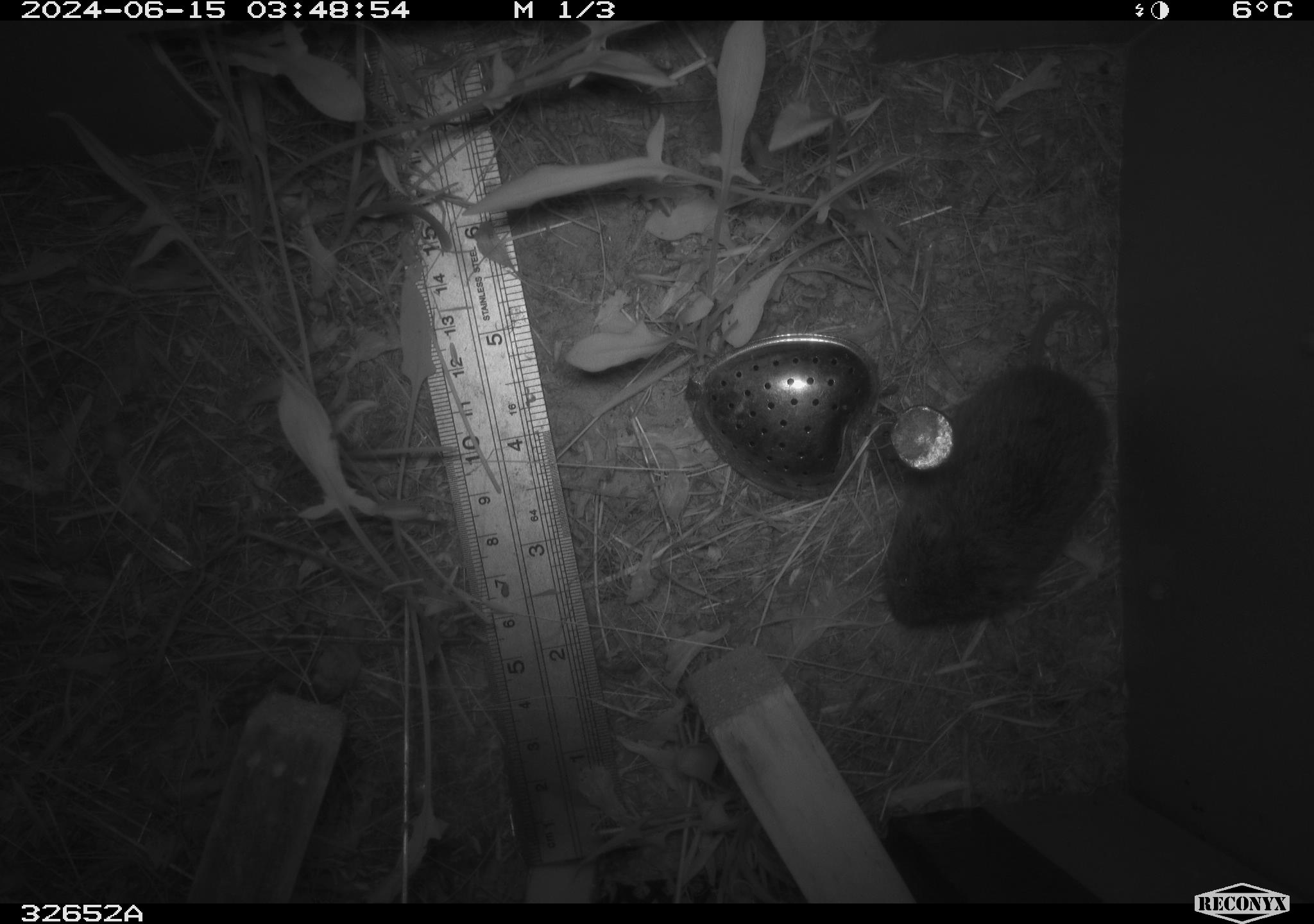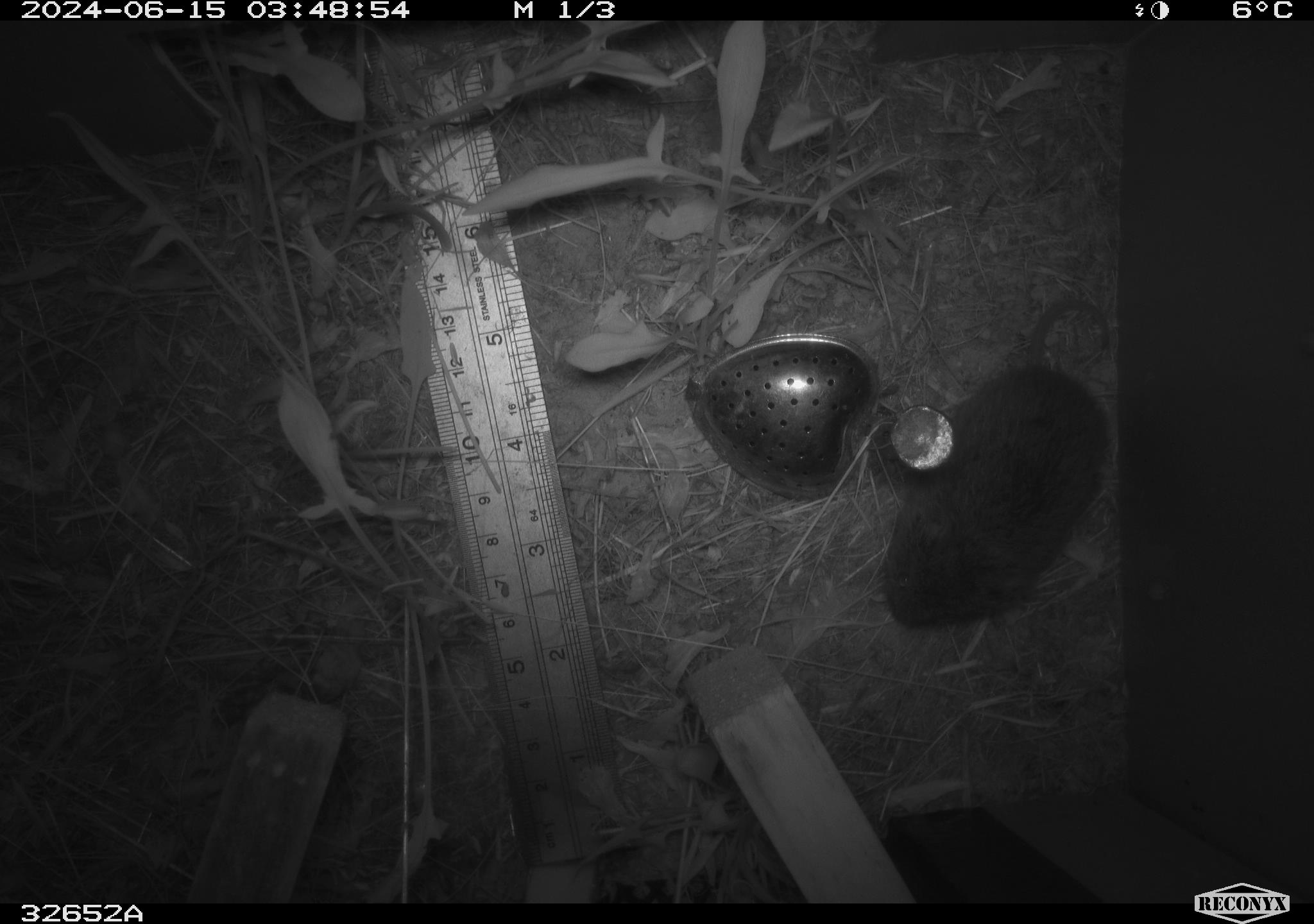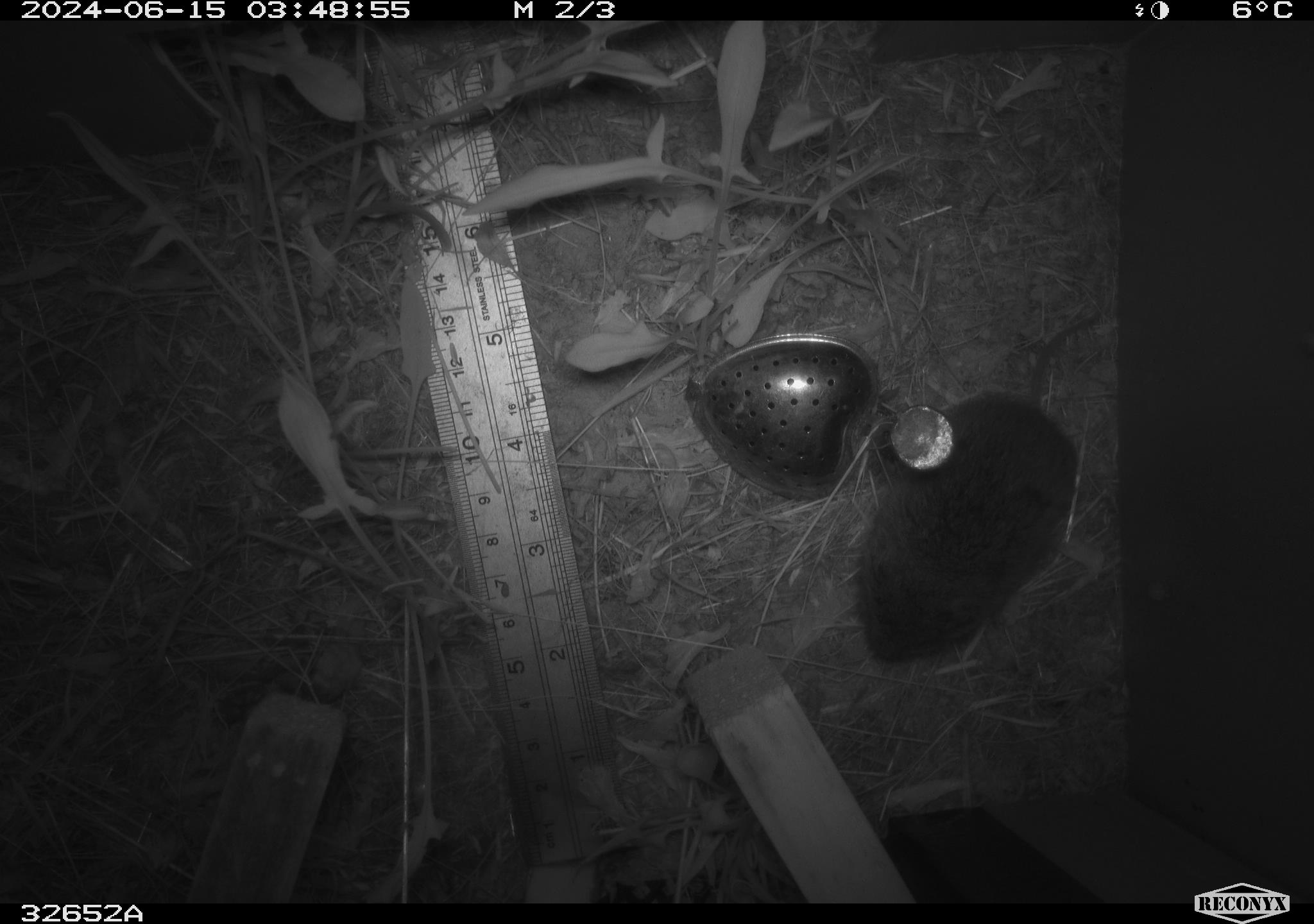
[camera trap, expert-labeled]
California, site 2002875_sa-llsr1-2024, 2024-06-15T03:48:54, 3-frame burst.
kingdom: Animalia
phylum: Chordata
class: Mammalia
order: Rodentia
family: Cricetidae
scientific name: Arvicolinae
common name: voles, lemmings, and muskrats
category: arvicolinae subfamily